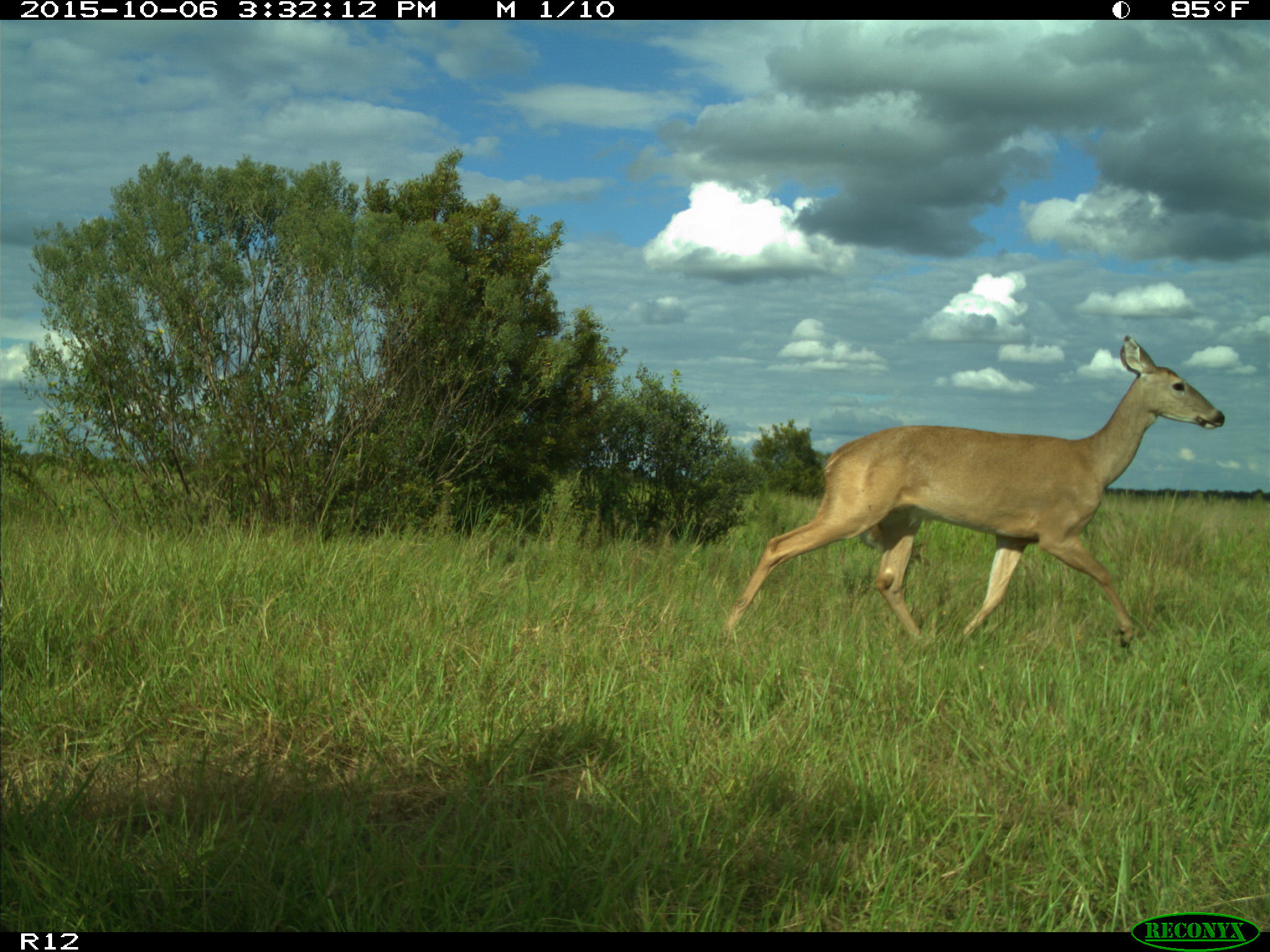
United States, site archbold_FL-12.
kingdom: Animalia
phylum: Chordata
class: Mammalia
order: Artiodactyla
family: Cervidae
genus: Odocoileus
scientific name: Odocoileus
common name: deer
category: unidentified deer